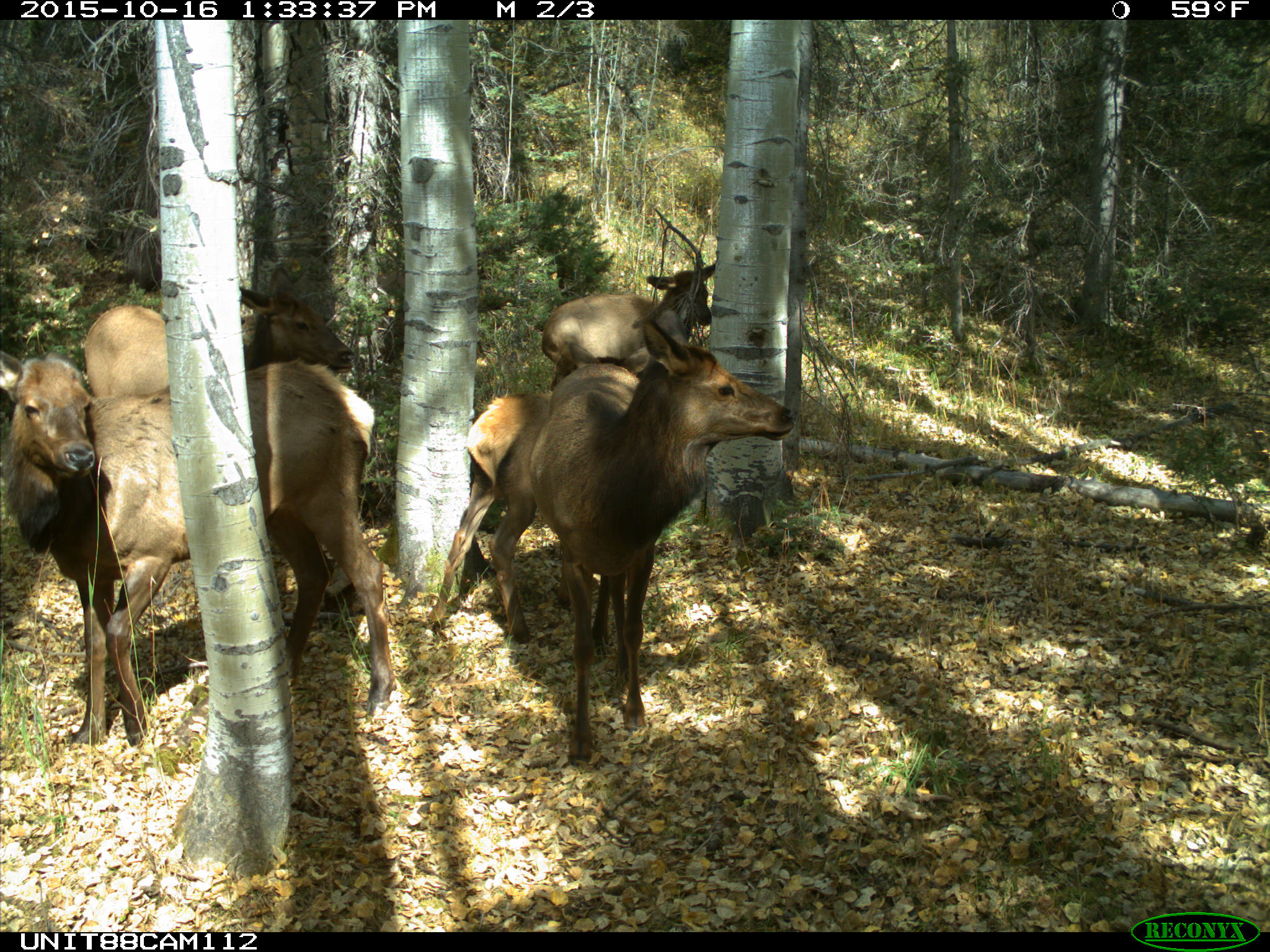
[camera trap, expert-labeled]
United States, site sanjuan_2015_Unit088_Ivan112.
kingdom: Animalia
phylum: Chordata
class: Mammalia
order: Artiodactyla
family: Cervidae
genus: Cervus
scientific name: Cervus elaphus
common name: red deer